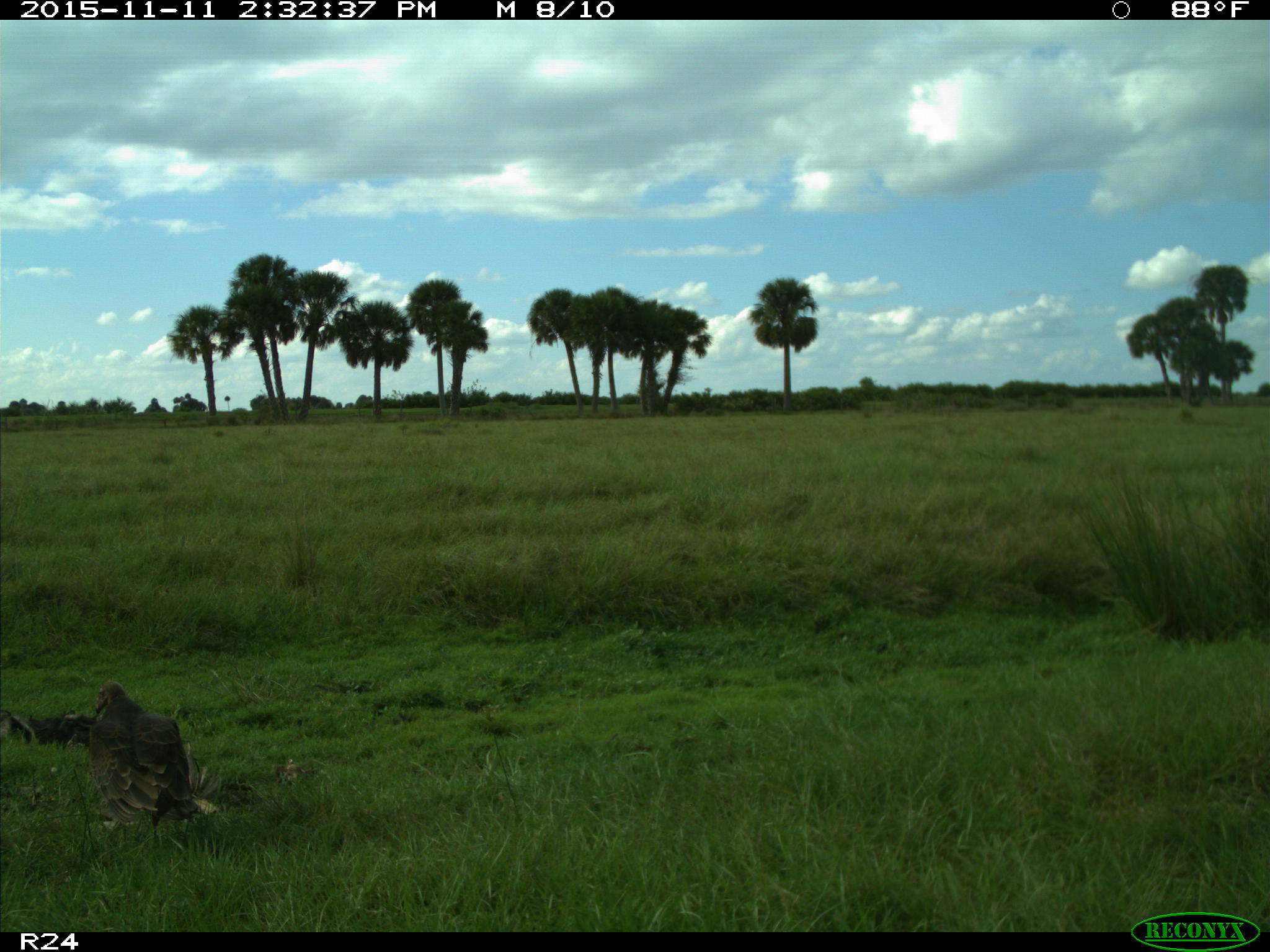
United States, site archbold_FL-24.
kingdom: Animalia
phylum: Chordata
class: Aves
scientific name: Aves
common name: birds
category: unidentified bird